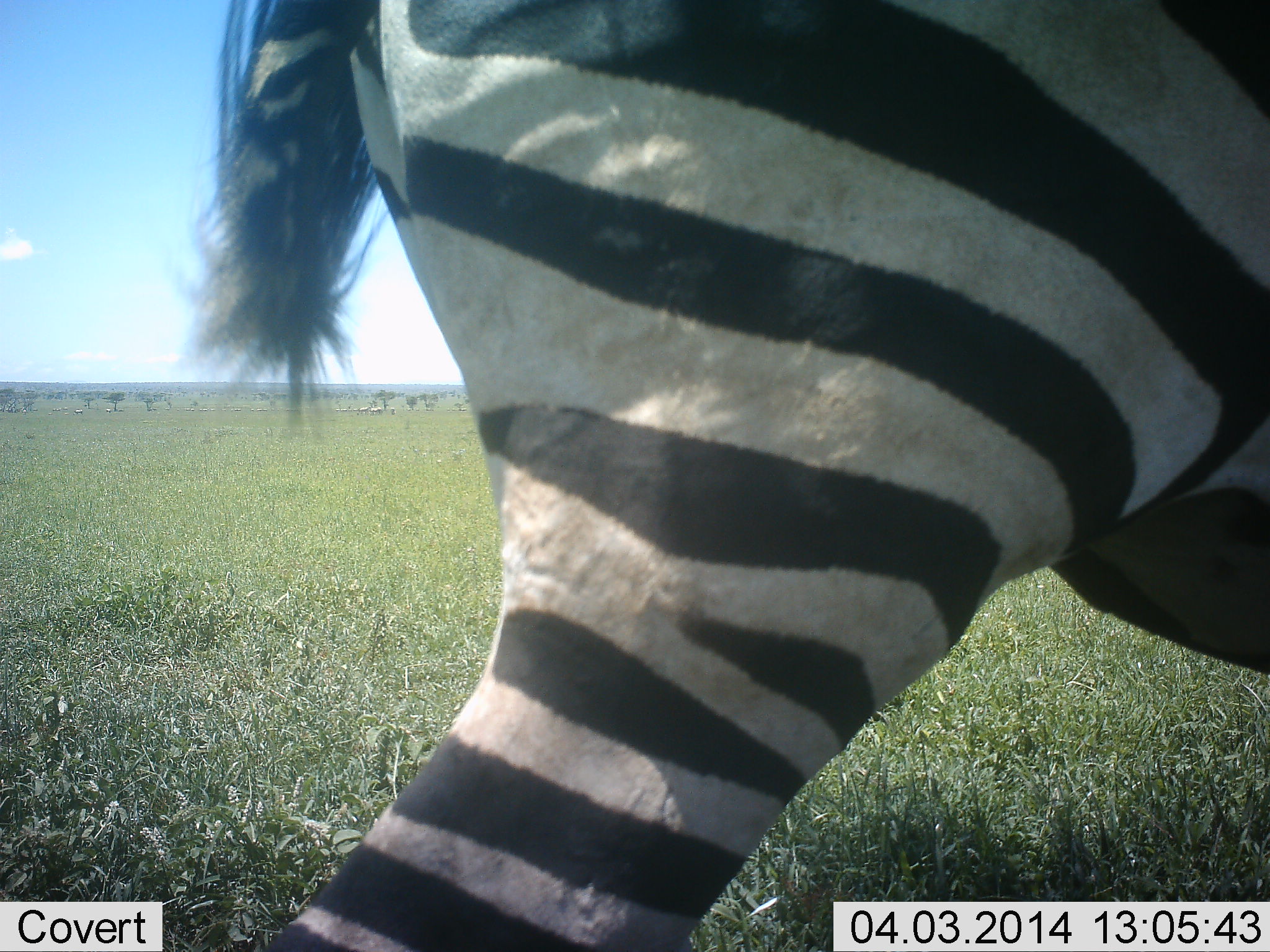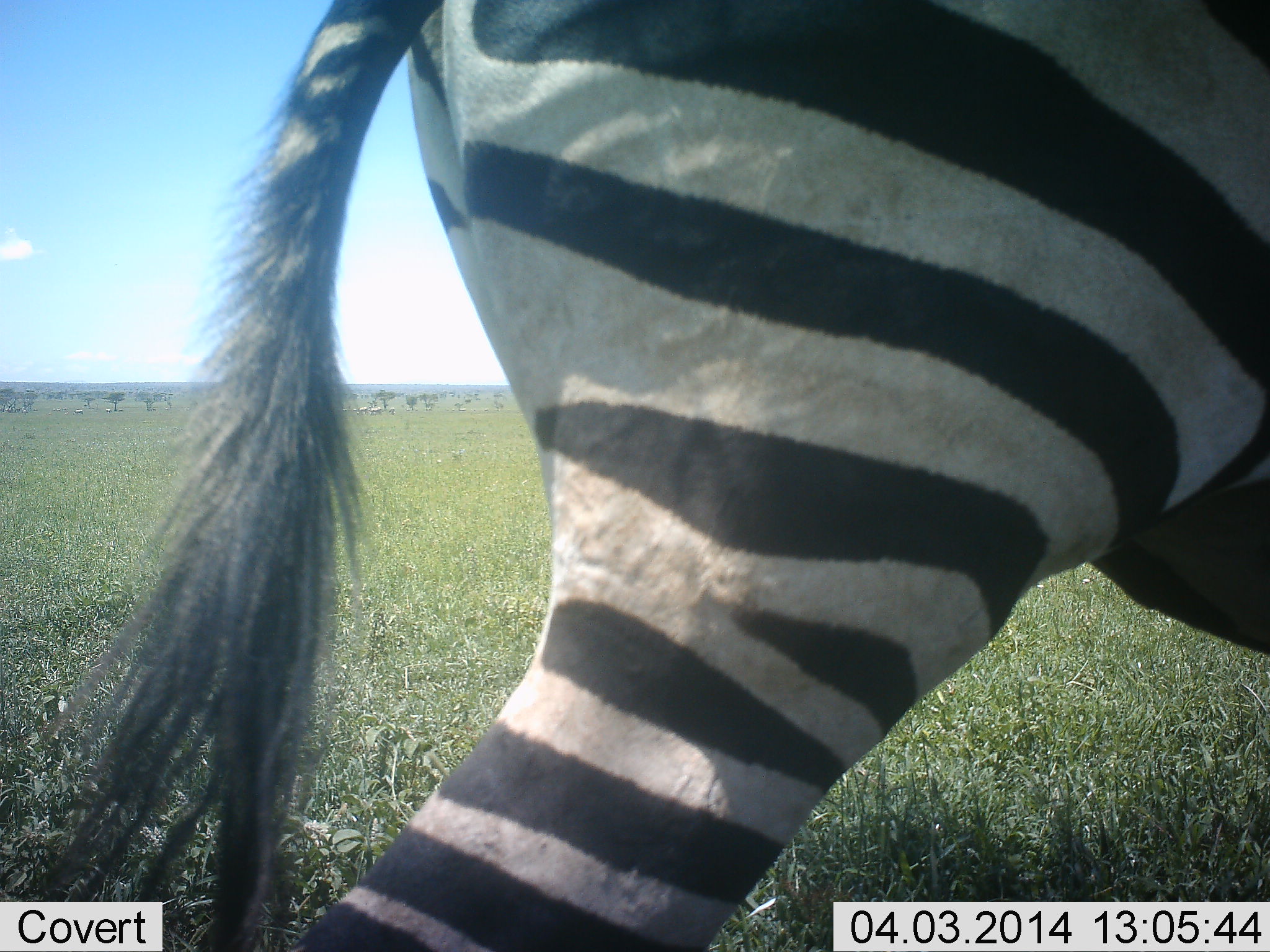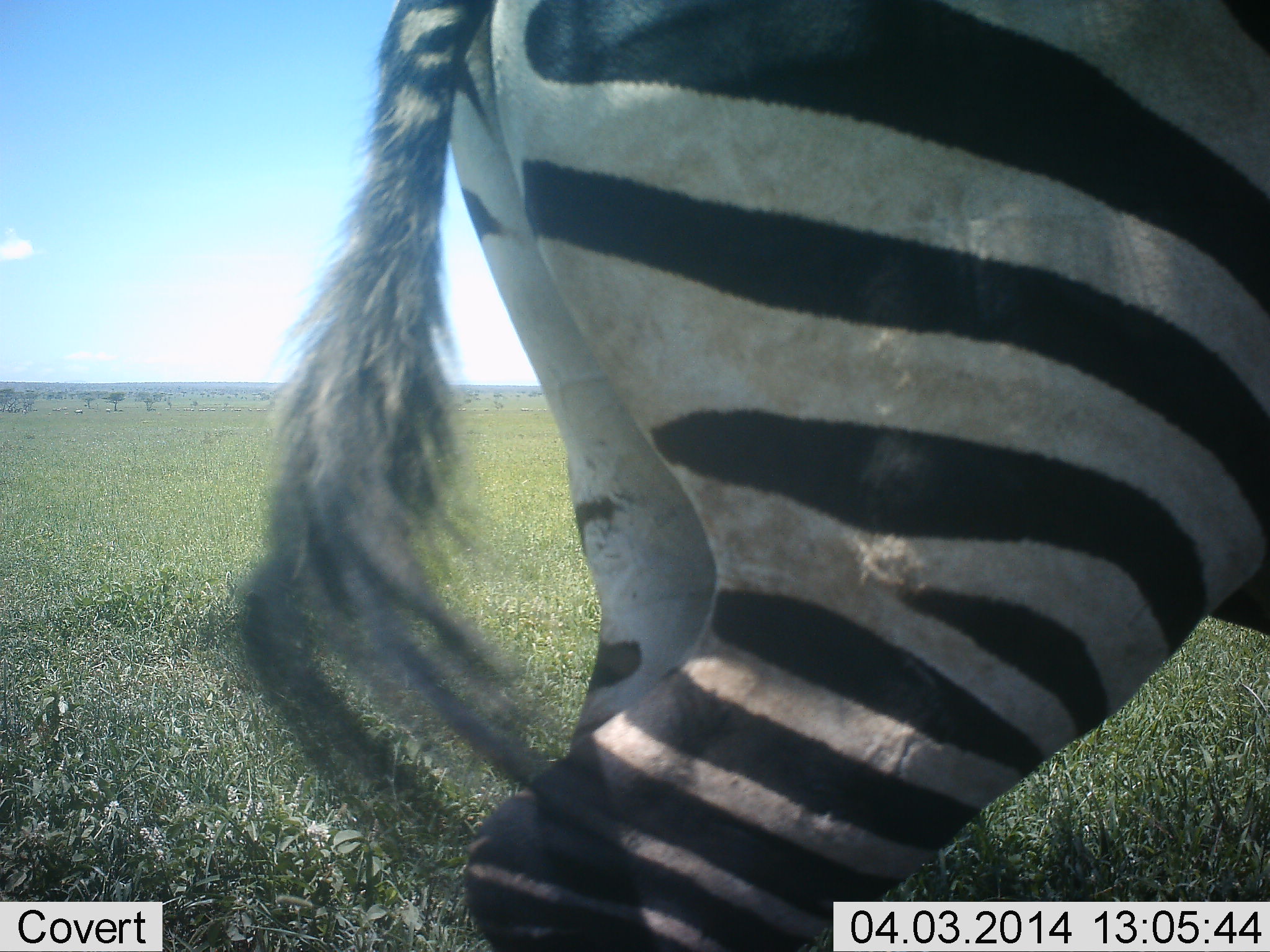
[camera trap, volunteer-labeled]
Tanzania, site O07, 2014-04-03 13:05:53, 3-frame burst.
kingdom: Animalia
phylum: Chordata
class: Mammalia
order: Perissodactyla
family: Equidae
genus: Equus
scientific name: Equus quagga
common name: plains zebra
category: zebra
Zebra (plains zebra) (Equus quagga), count 1. Behavior (volunteer vote fractions): standing 50%, resting 0%, moving 50%, interacting 0%. Young present (vote fraction): 0%. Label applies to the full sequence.